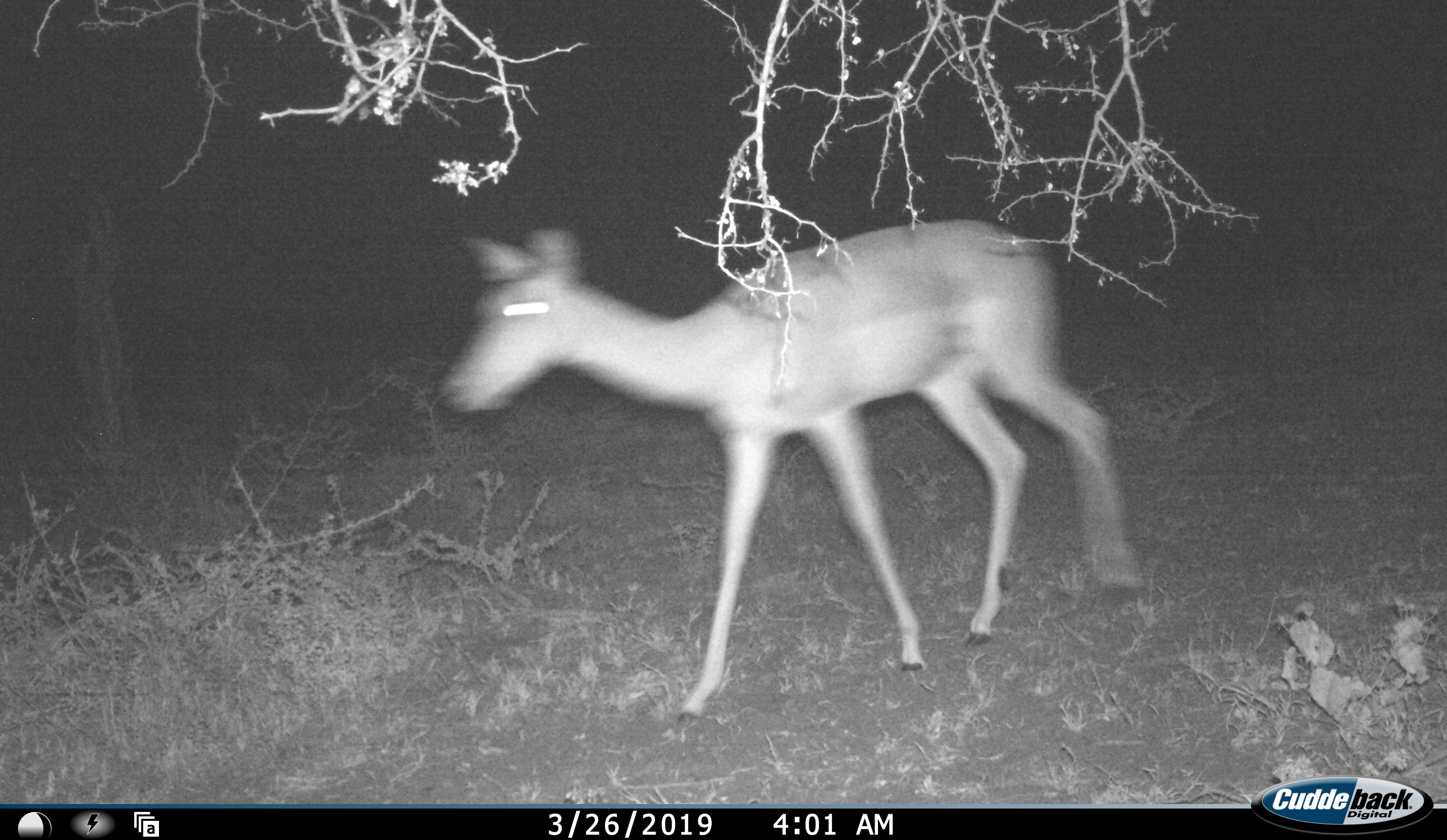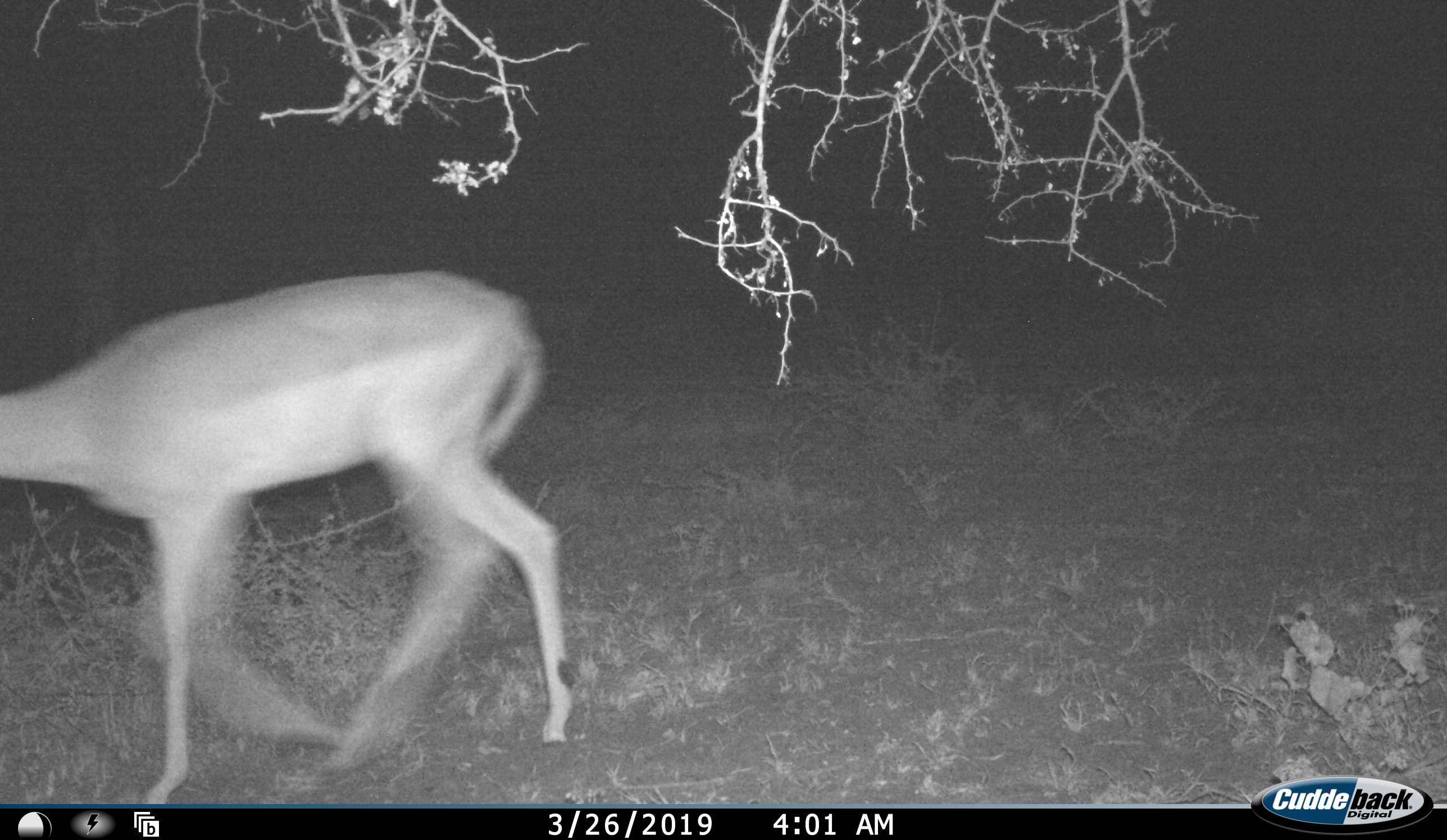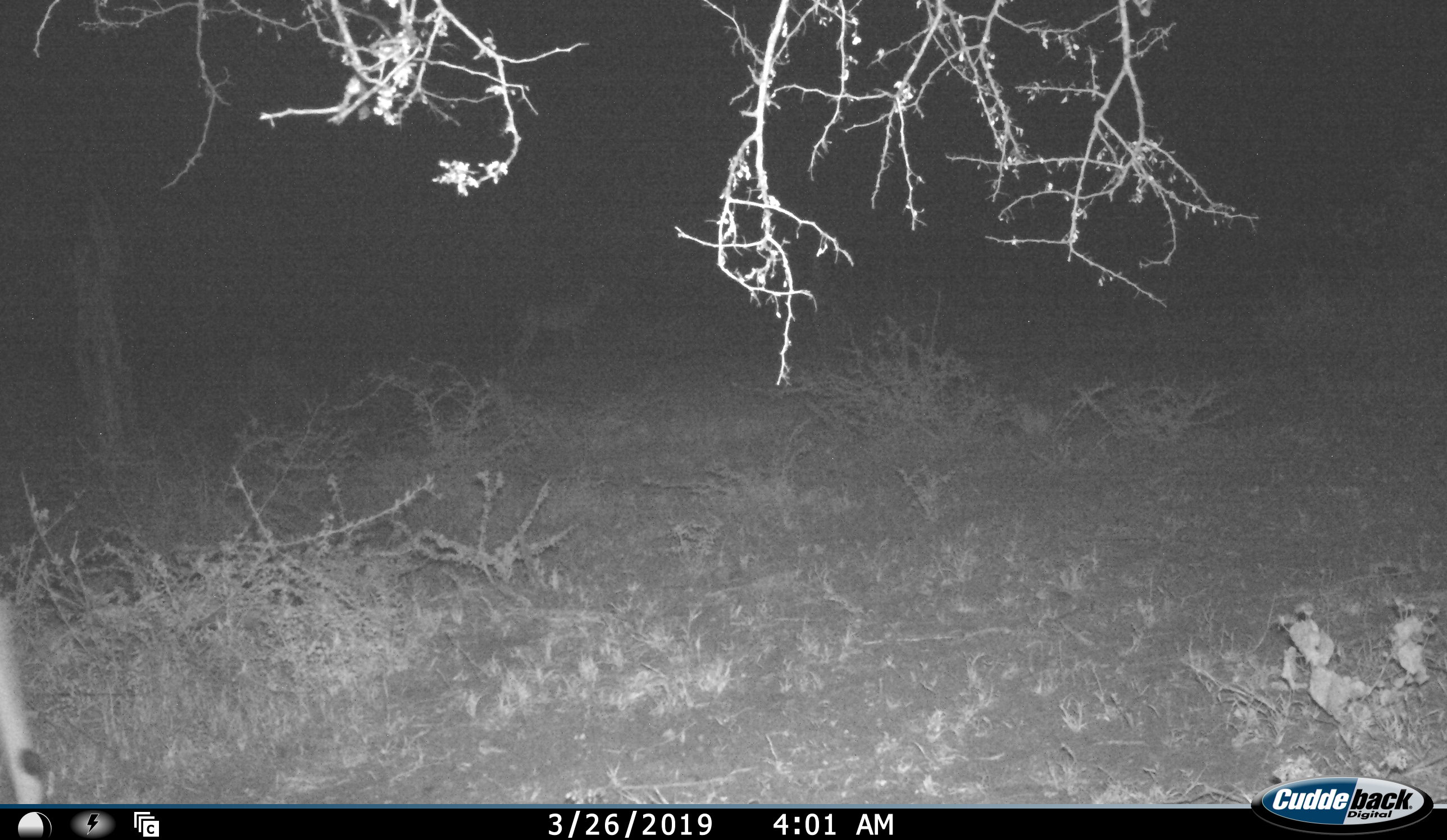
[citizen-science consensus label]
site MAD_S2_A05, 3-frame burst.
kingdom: Animalia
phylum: Chordata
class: Mammalia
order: Artiodactyla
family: Bovidae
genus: Aepyceros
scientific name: Aepyceros melampus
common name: impala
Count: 1.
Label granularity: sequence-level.